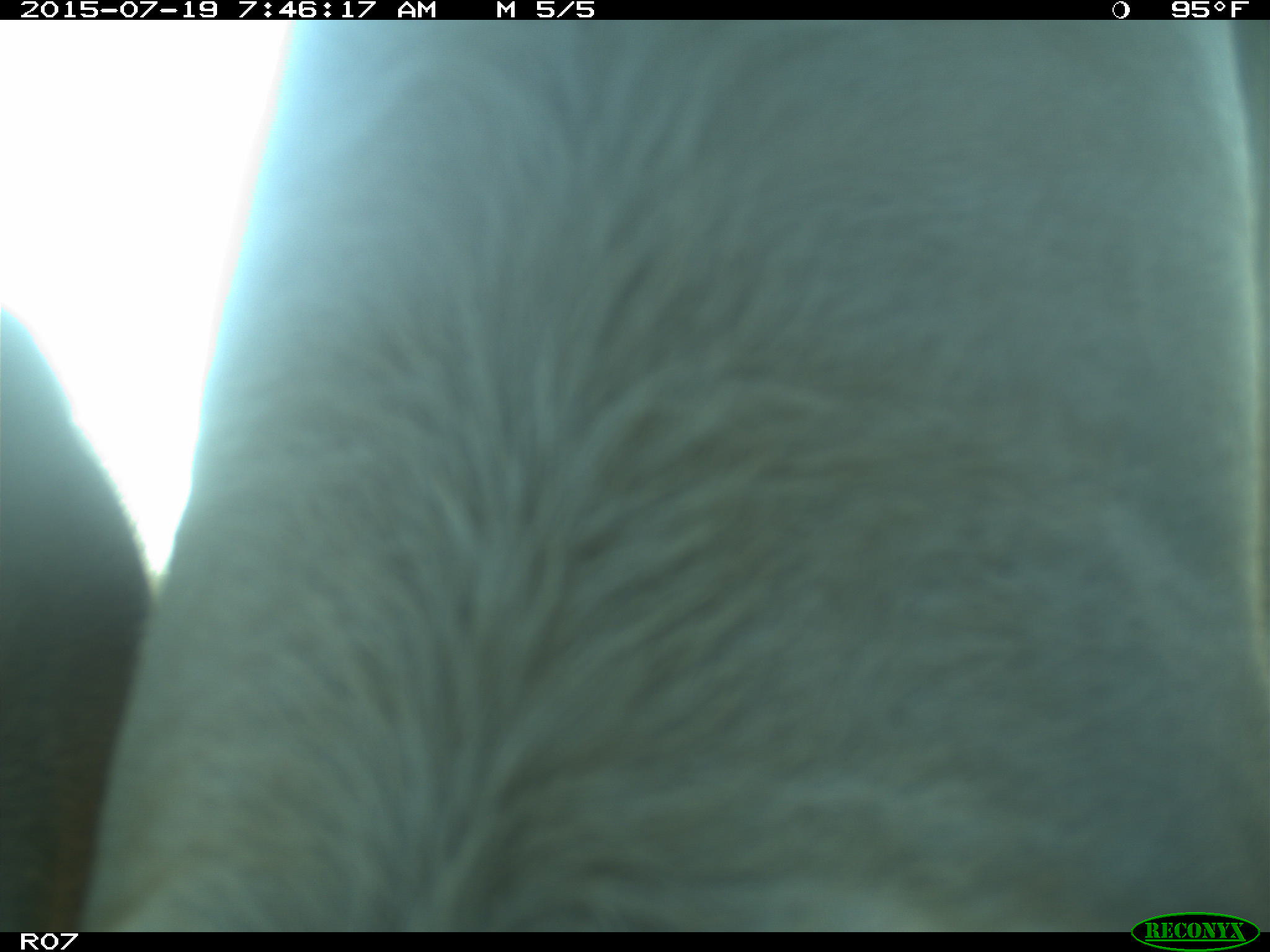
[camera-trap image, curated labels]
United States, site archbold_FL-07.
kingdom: Animalia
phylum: Chordata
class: Mammalia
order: Artiodactyla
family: Bovidae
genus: Bos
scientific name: Bos taurus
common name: domestic cow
Bos taurus (domestic cow).